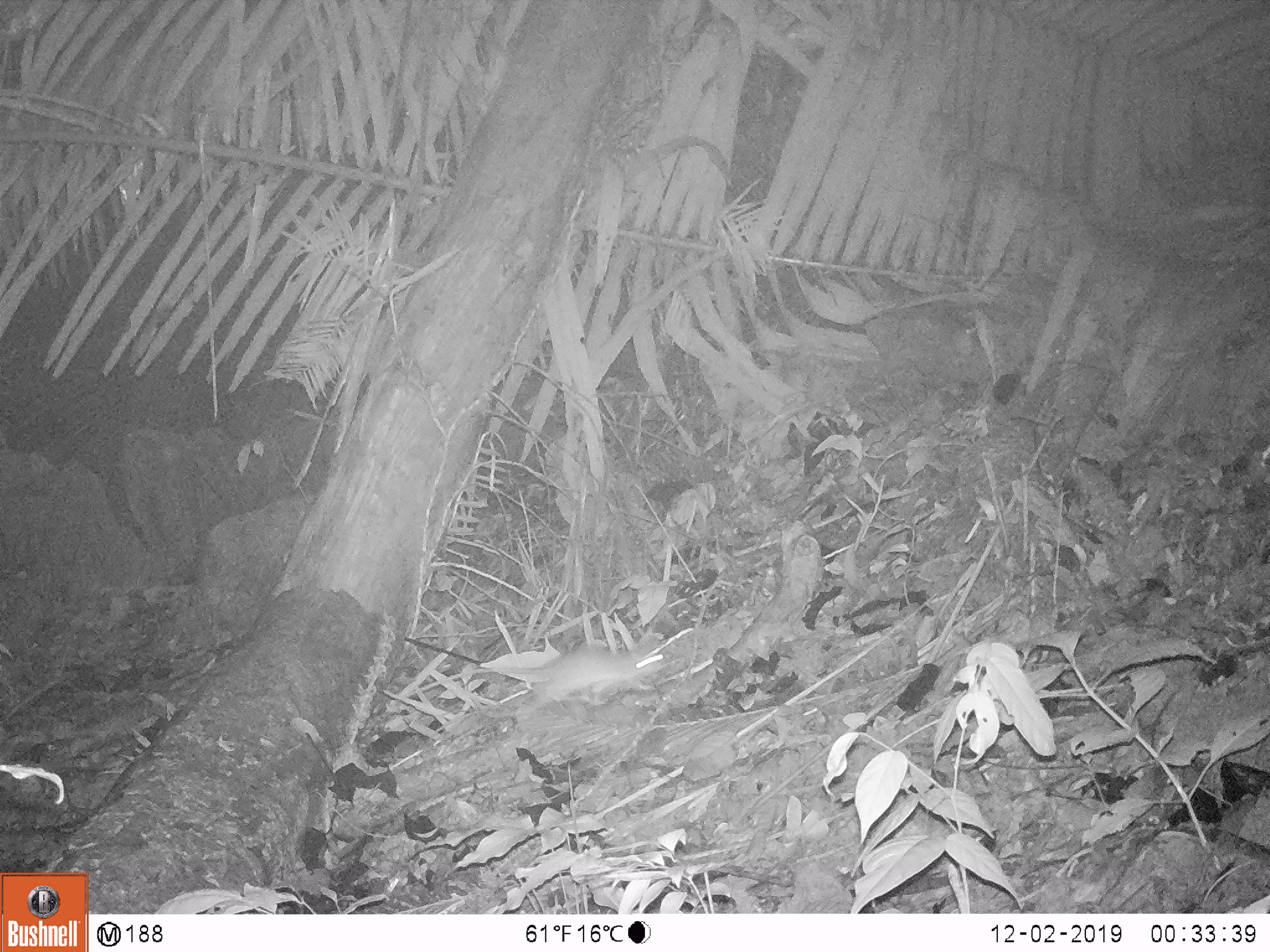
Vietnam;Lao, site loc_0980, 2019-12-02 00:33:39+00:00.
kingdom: Animalia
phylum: Chordata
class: Mammalia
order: Rodentia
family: Muridae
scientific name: Muridae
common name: old-world mice and rats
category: unidentified murid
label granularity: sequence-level